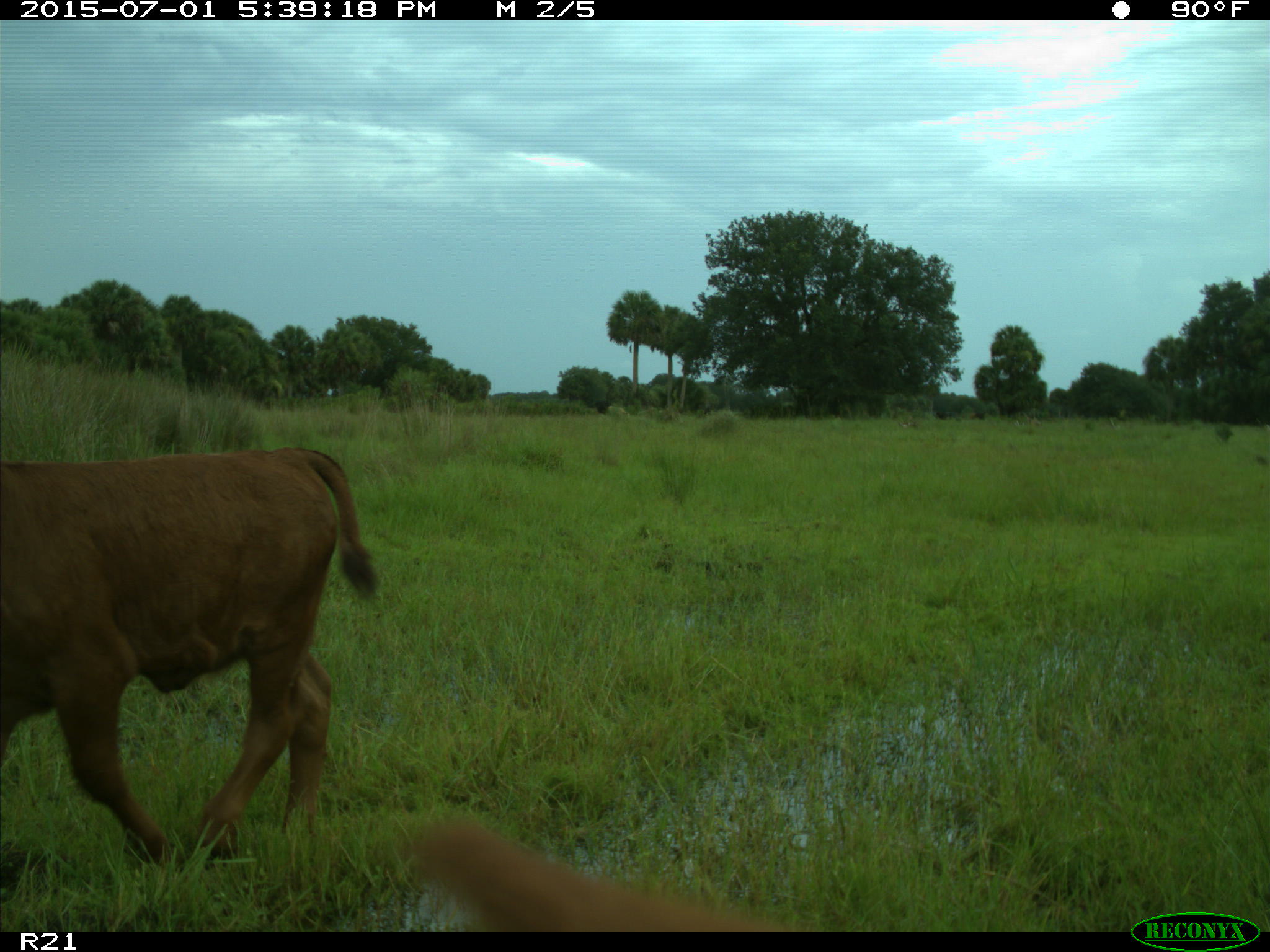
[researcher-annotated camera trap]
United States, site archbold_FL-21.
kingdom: Animalia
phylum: Chordata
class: Mammalia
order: Artiodactyla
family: Bovidae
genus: Bos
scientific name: Bos taurus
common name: domestic cow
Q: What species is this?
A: Bos taurus (domestic cow).